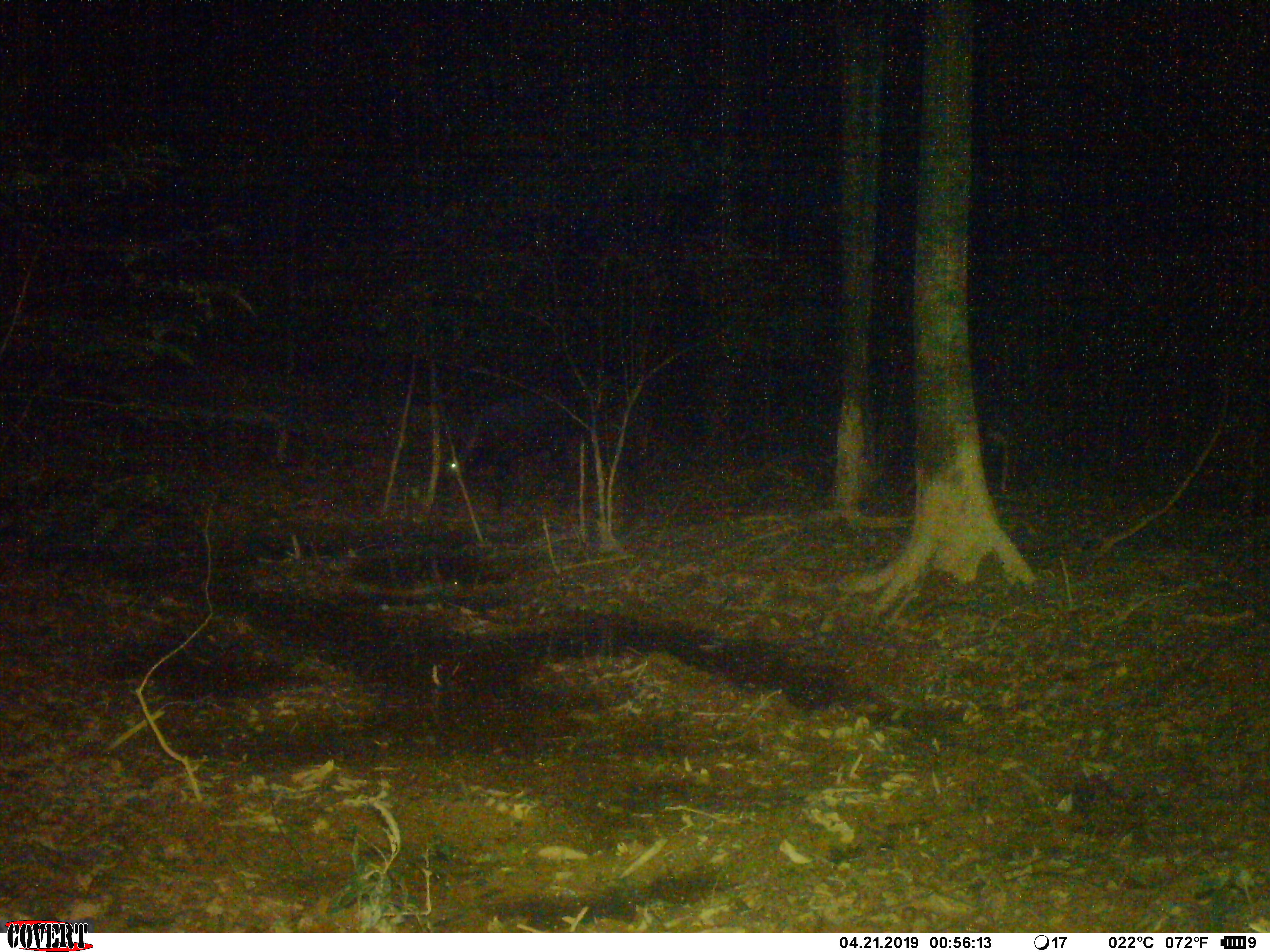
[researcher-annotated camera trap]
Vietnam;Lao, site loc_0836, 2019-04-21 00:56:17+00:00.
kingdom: Animalia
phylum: Chordata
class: Mammalia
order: Artiodactyla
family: Bovidae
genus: Capricornis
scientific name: Capricornis sumatraensis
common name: chinese serow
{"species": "chinese serow (Capricornis sumatraensis)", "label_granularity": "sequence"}